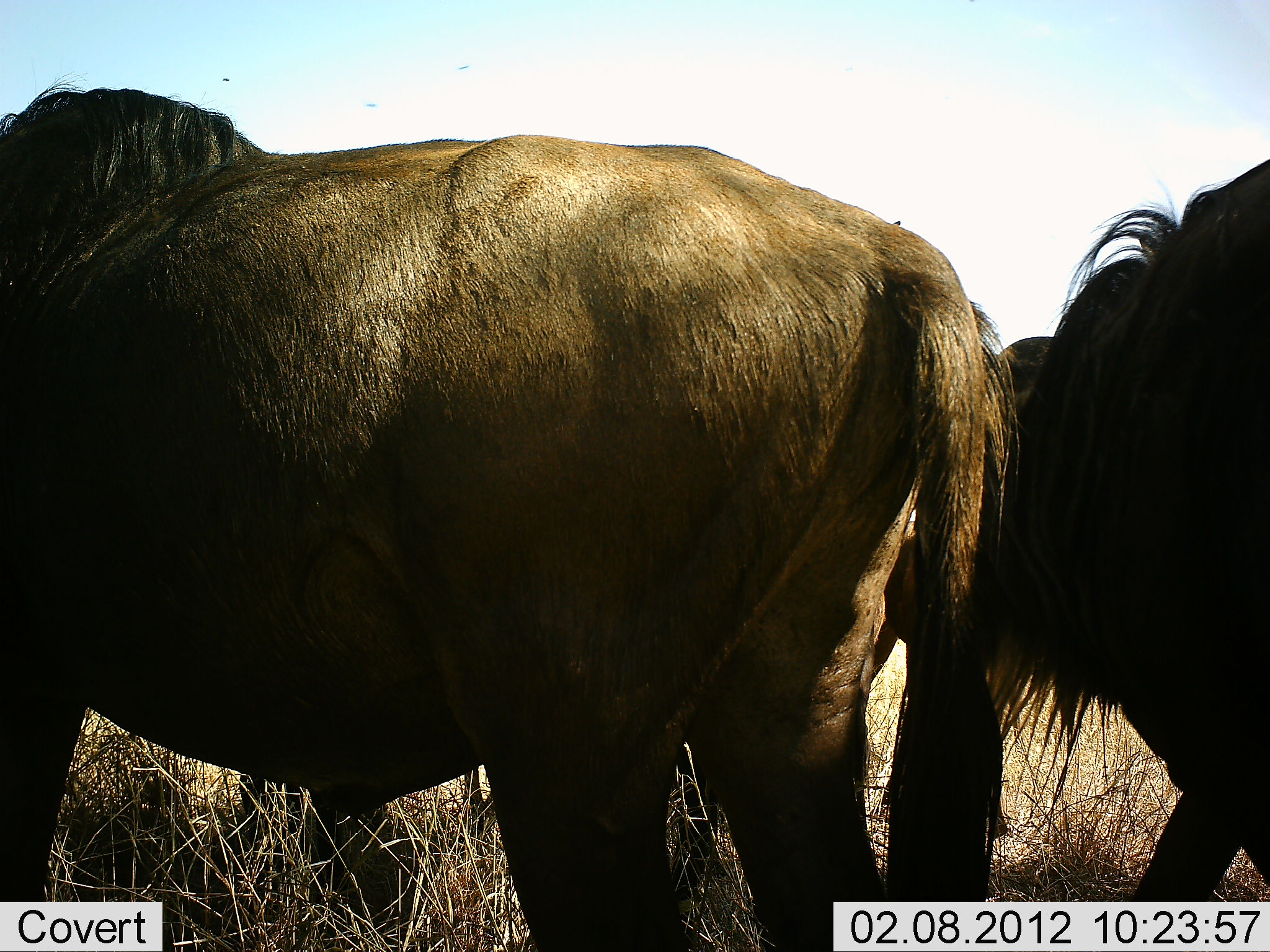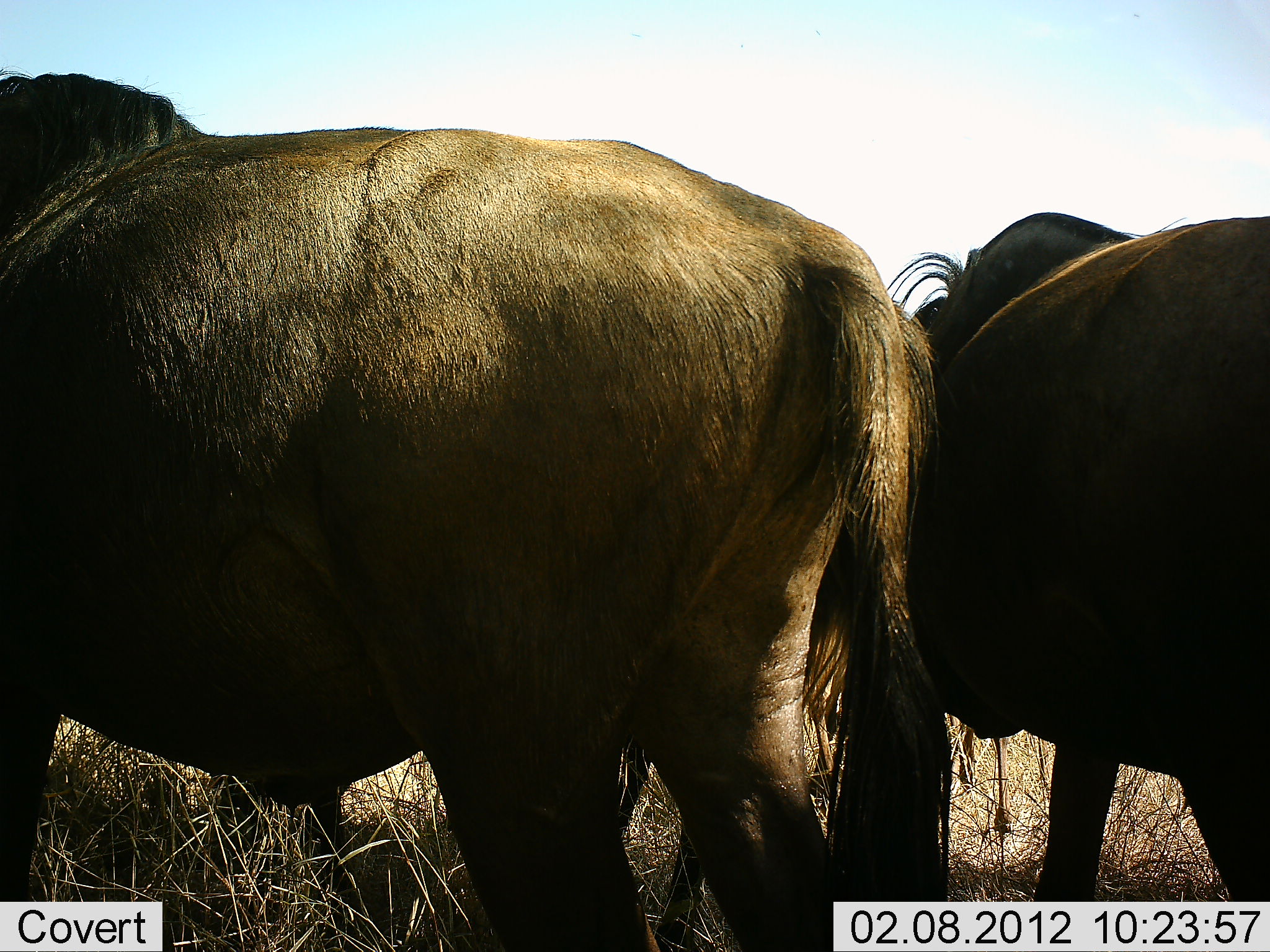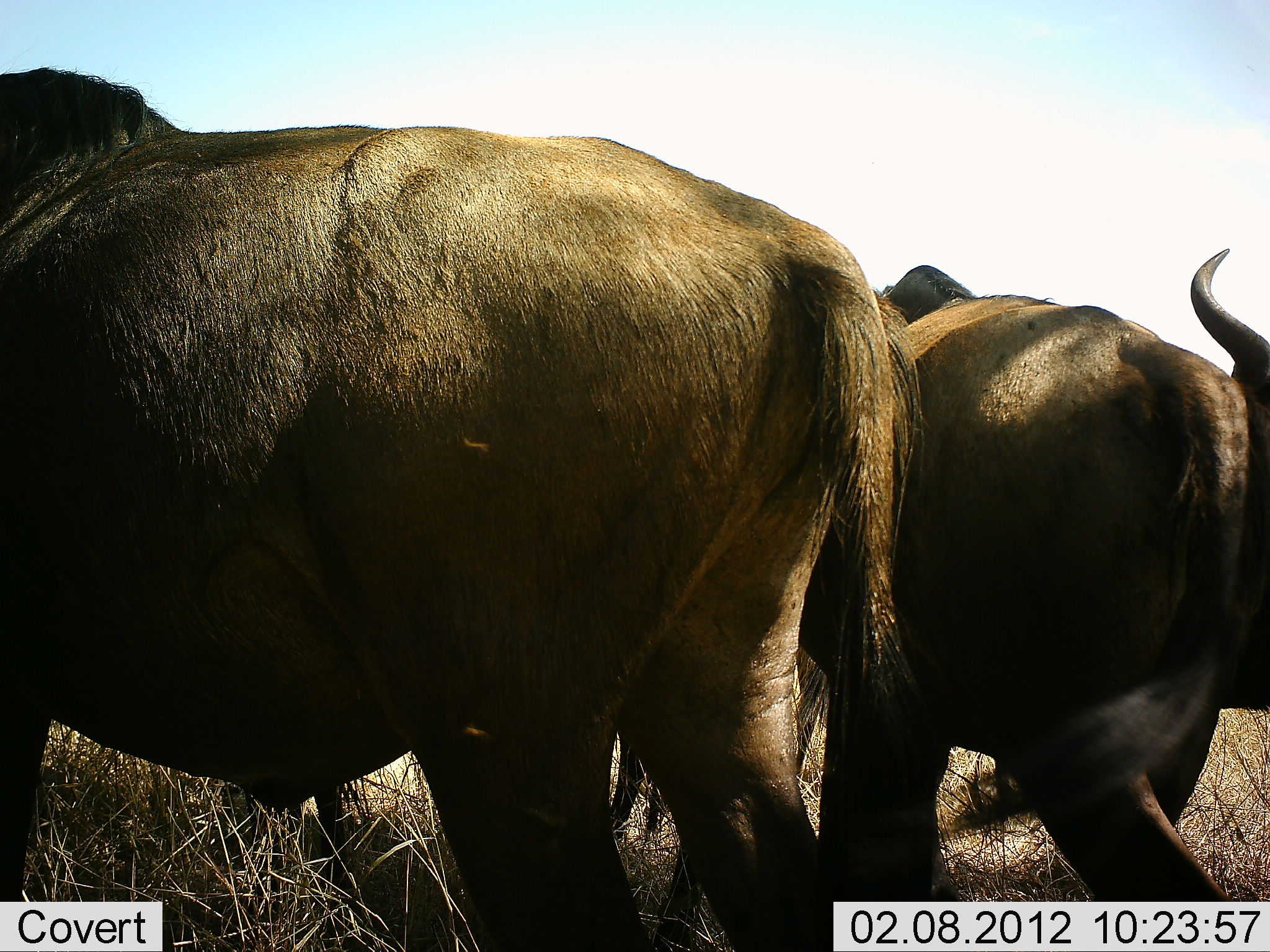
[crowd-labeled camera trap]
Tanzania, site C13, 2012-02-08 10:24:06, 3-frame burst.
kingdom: Animalia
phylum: Chordata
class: Mammalia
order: Artiodactyla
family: Bovidae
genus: Connochaetes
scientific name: Connochaetes taurinus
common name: blue wildebeest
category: wildebeest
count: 3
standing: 62%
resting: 12%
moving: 56%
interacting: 6%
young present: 0%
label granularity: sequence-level